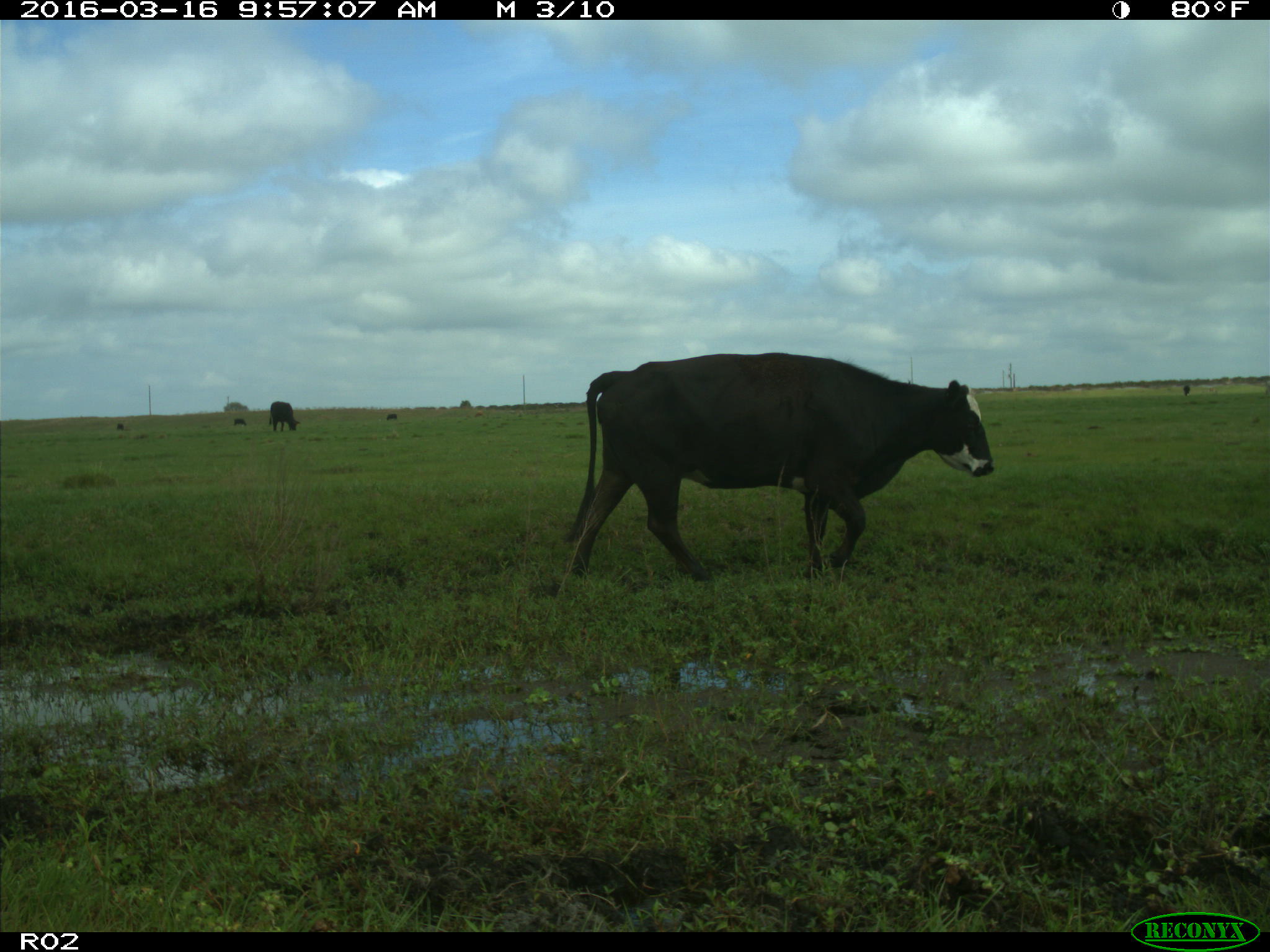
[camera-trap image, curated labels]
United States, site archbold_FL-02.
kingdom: Animalia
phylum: Chordata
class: Mammalia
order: Artiodactyla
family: Bovidae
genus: Bos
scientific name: Bos taurus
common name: domestic cow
Bos taurus (domestic cow).